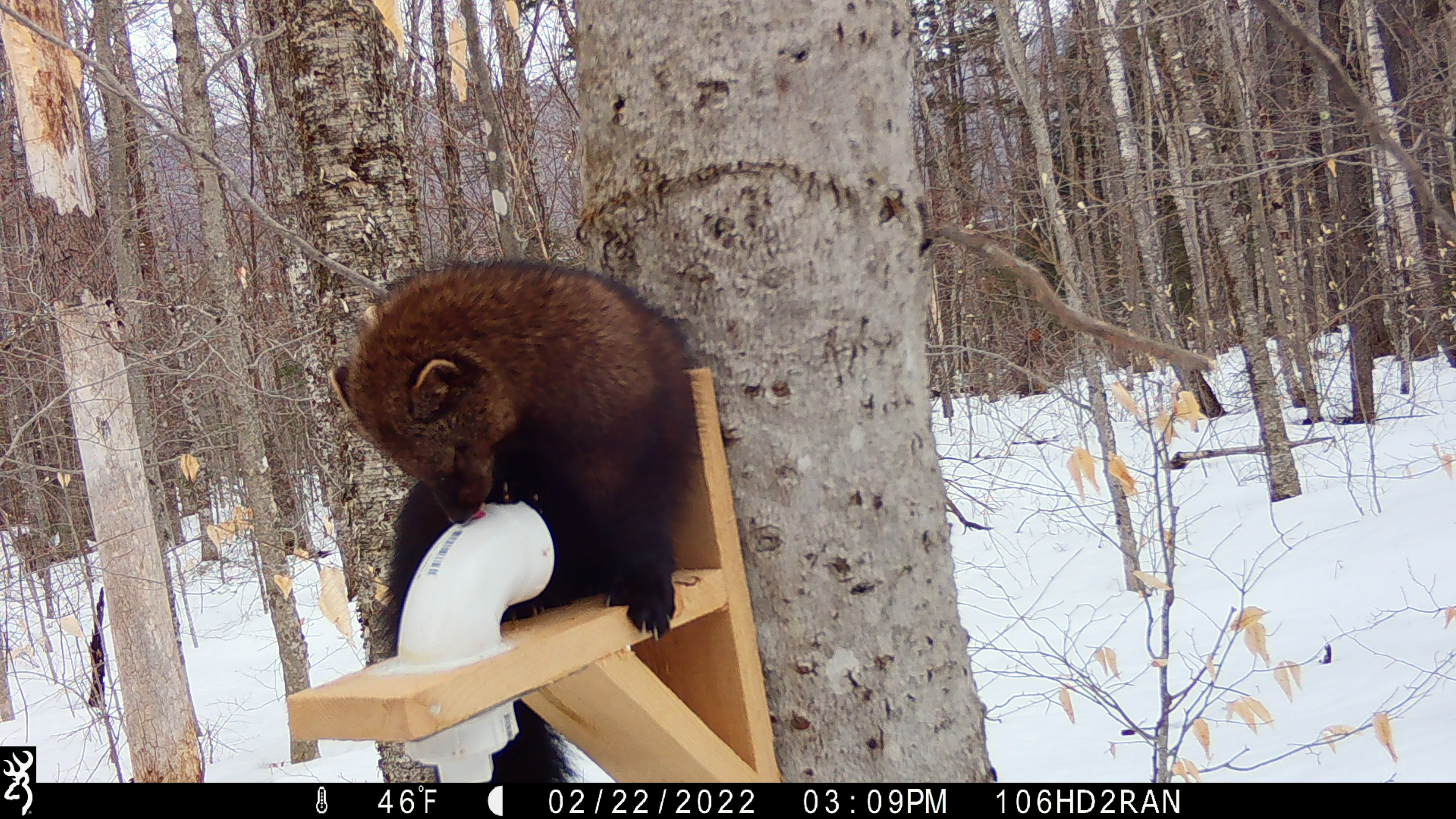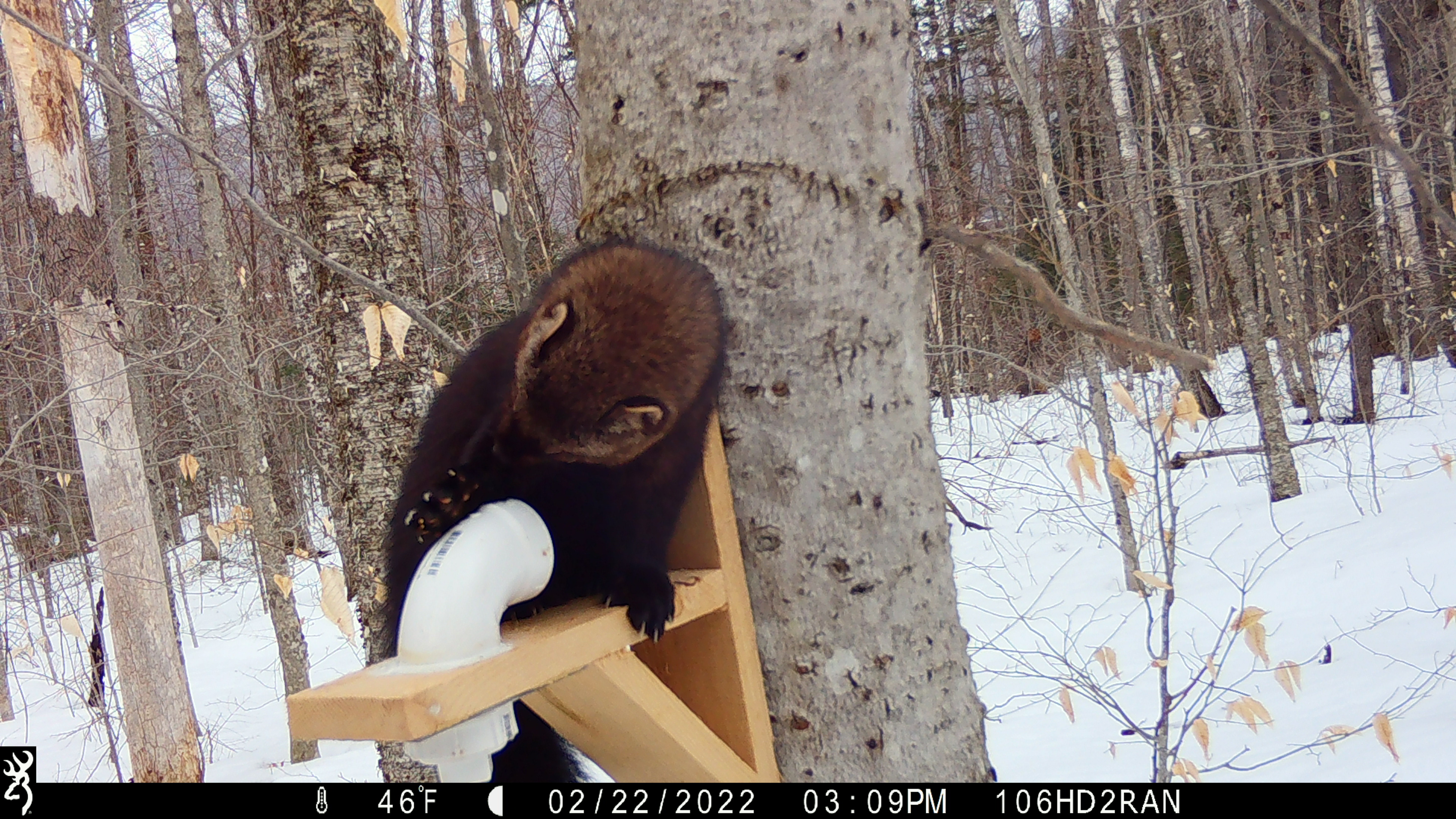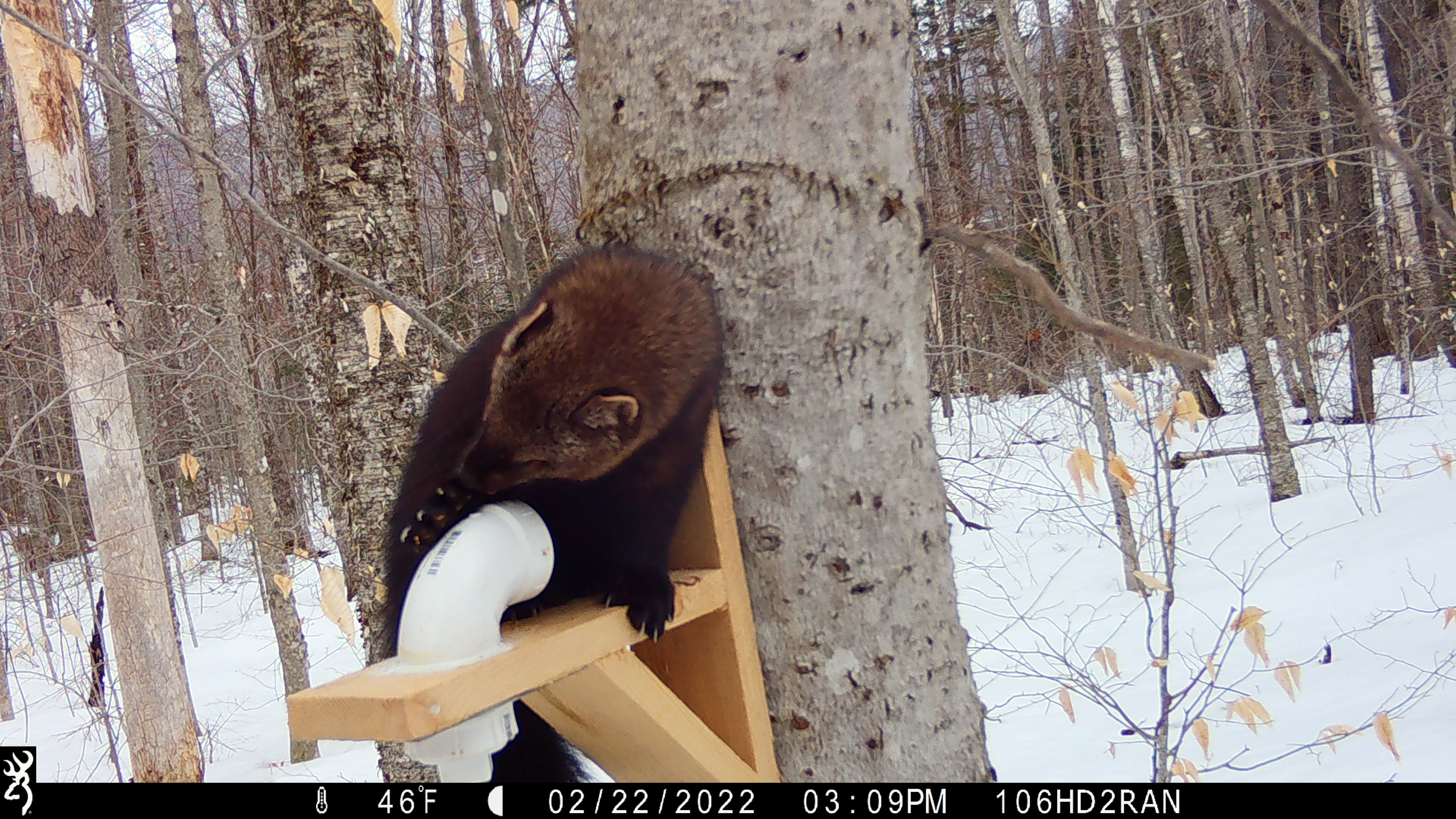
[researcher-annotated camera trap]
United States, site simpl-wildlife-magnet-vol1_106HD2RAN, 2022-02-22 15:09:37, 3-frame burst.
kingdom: Animalia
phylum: Chordata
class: Mammalia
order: Carnivora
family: Mustelidae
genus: Pekania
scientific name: Pekania pennanti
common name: fisher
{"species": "fisher (Pekania pennanti)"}